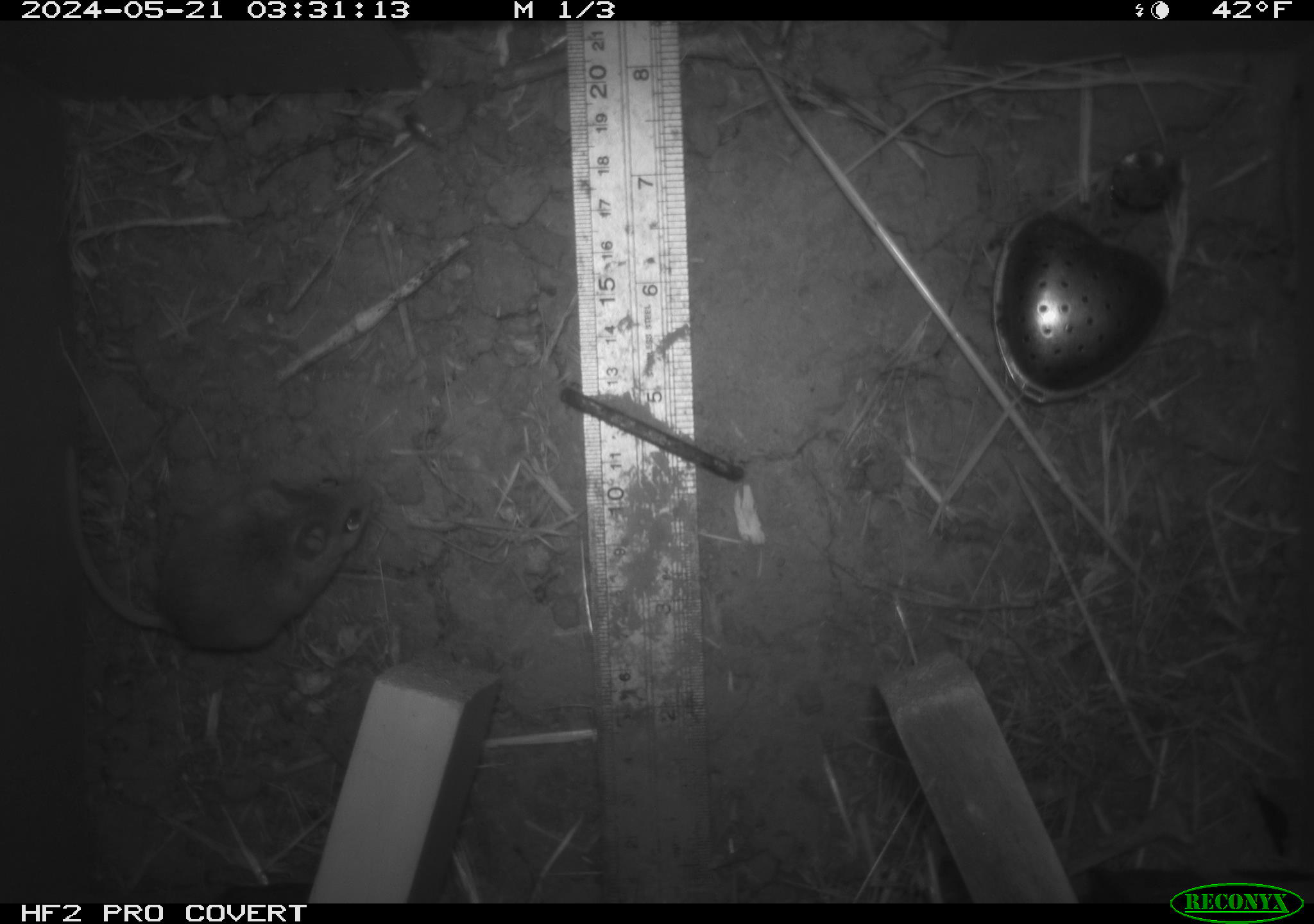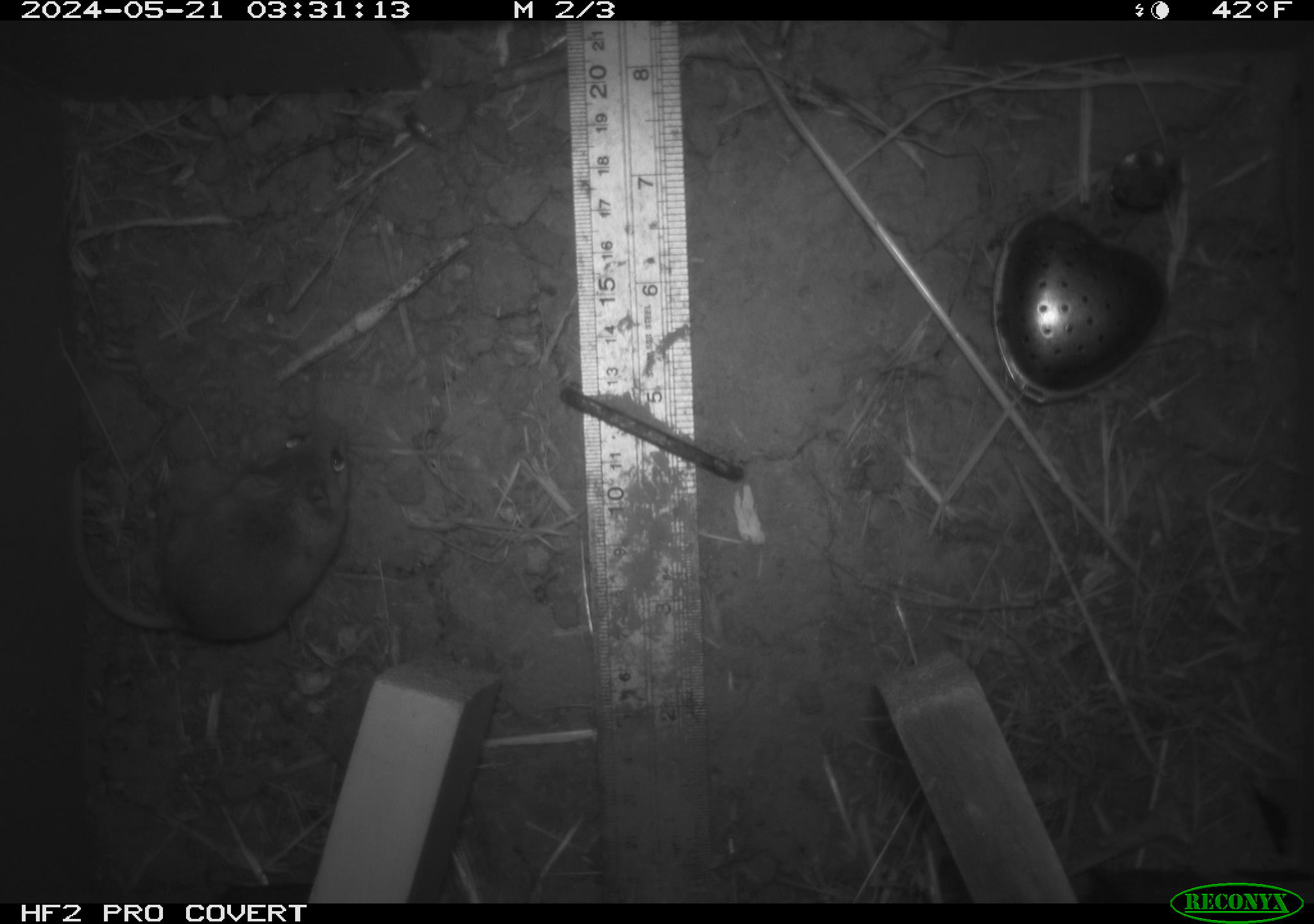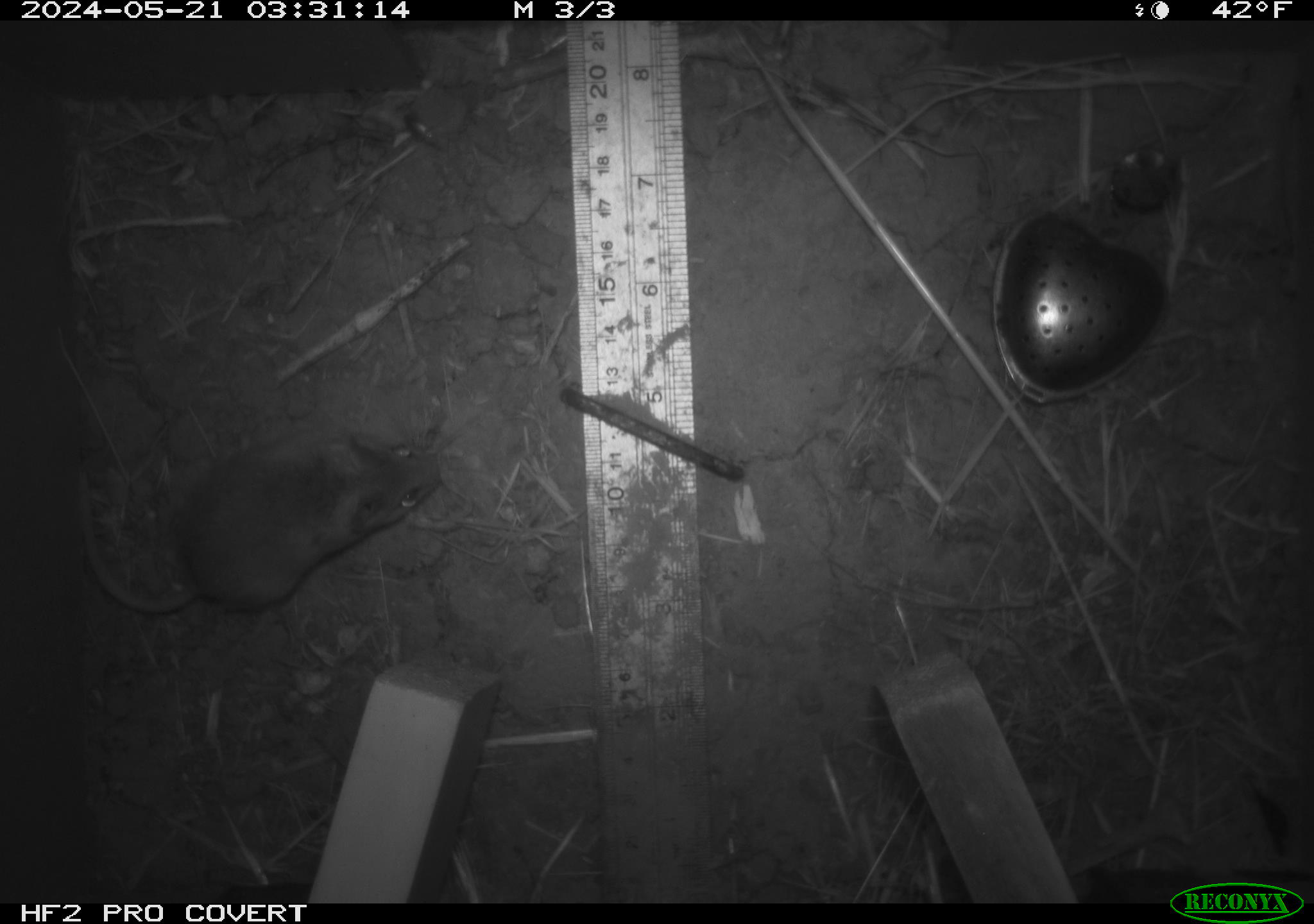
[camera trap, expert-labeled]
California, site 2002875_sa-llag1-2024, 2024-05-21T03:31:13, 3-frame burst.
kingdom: Animalia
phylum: Chordata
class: Mammalia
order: Rodentia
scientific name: Rodentia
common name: mouse species